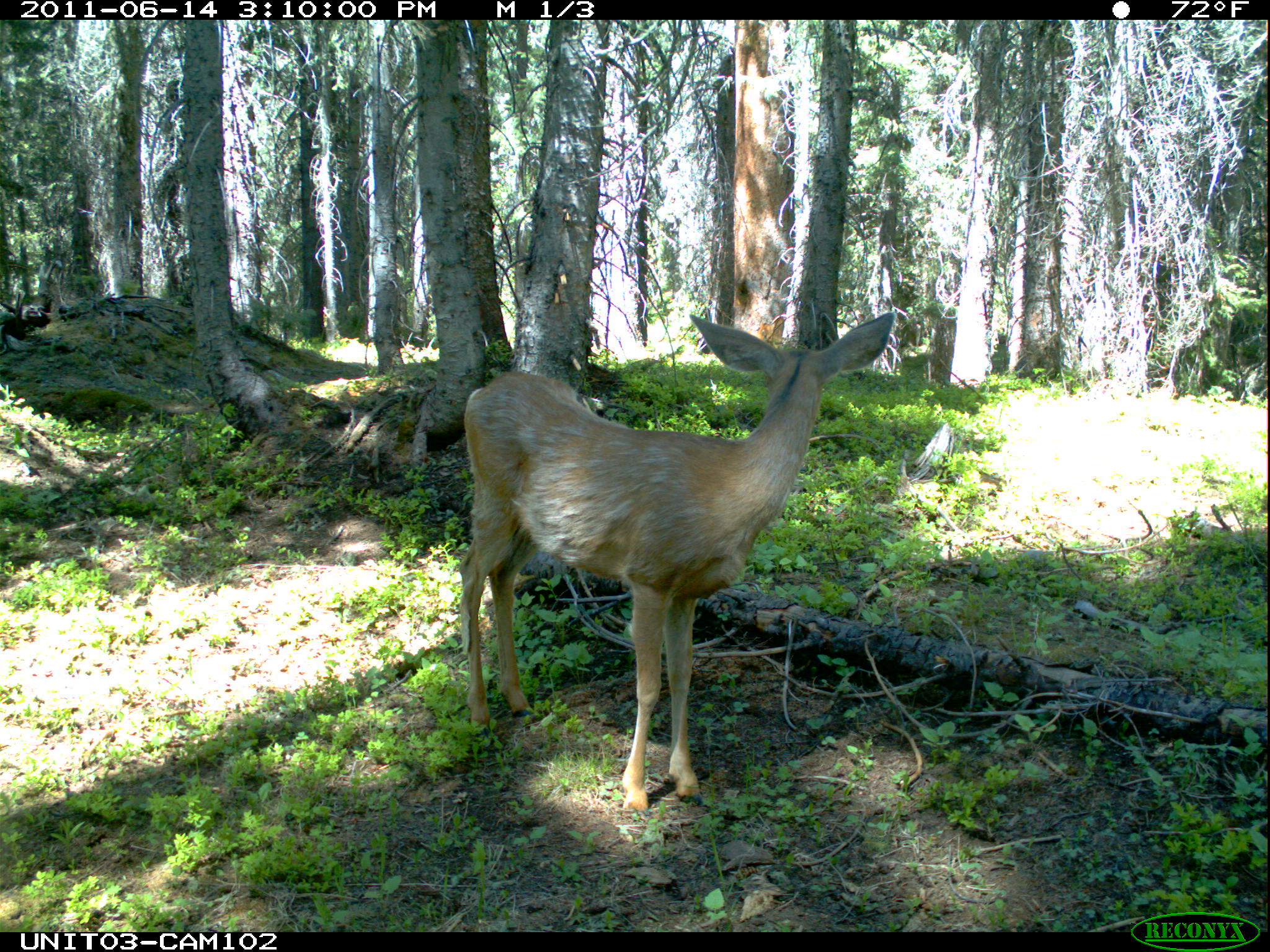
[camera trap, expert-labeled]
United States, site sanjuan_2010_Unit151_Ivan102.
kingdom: Animalia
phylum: Chordata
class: Mammalia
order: Artiodactyla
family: Cervidae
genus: Odocoileus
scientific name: Odocoileus hemionus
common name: mule deer